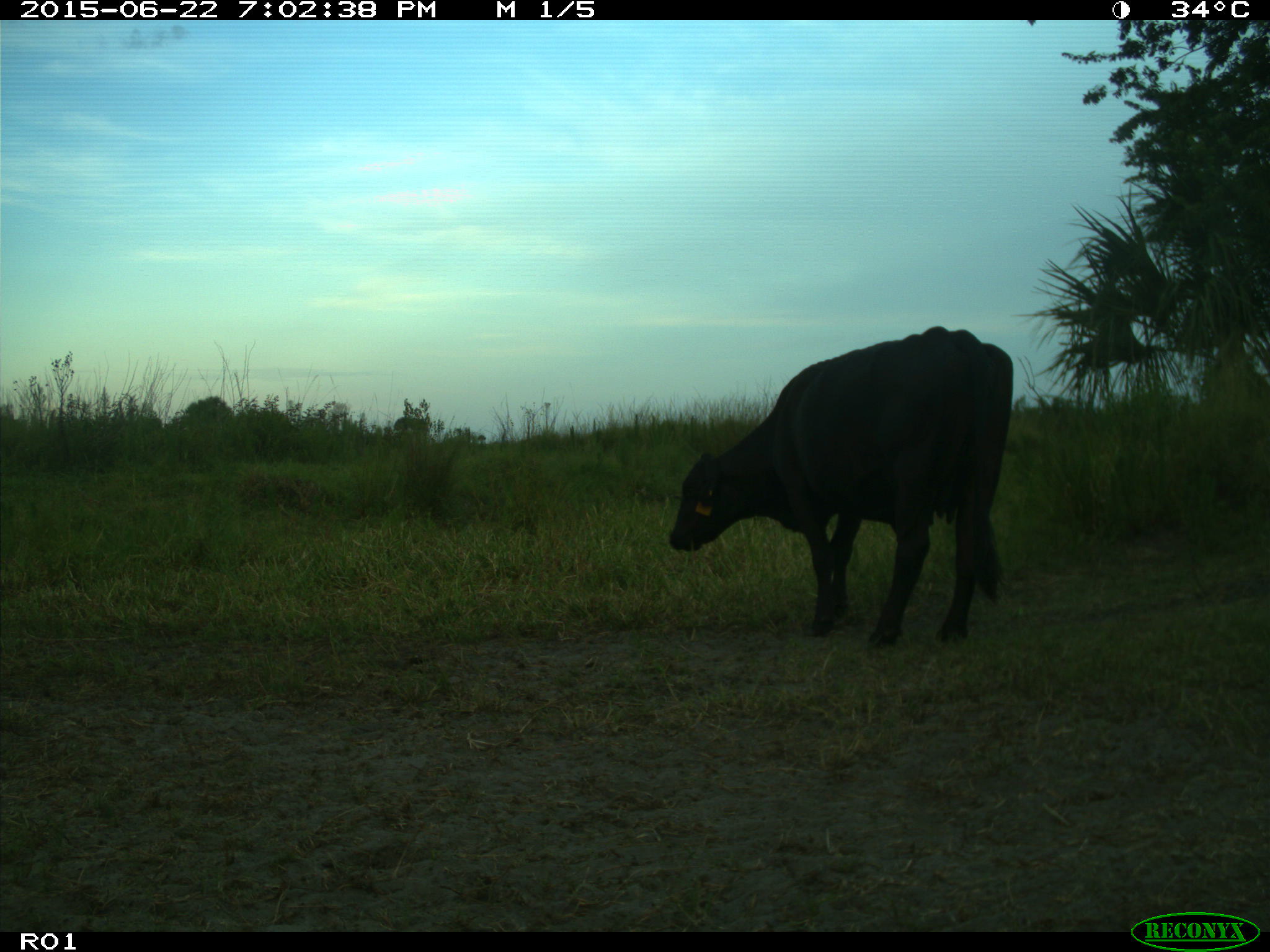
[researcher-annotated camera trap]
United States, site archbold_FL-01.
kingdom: Animalia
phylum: Chordata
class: Mammalia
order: Artiodactyla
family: Bovidae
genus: Bos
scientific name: Bos taurus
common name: domestic cow